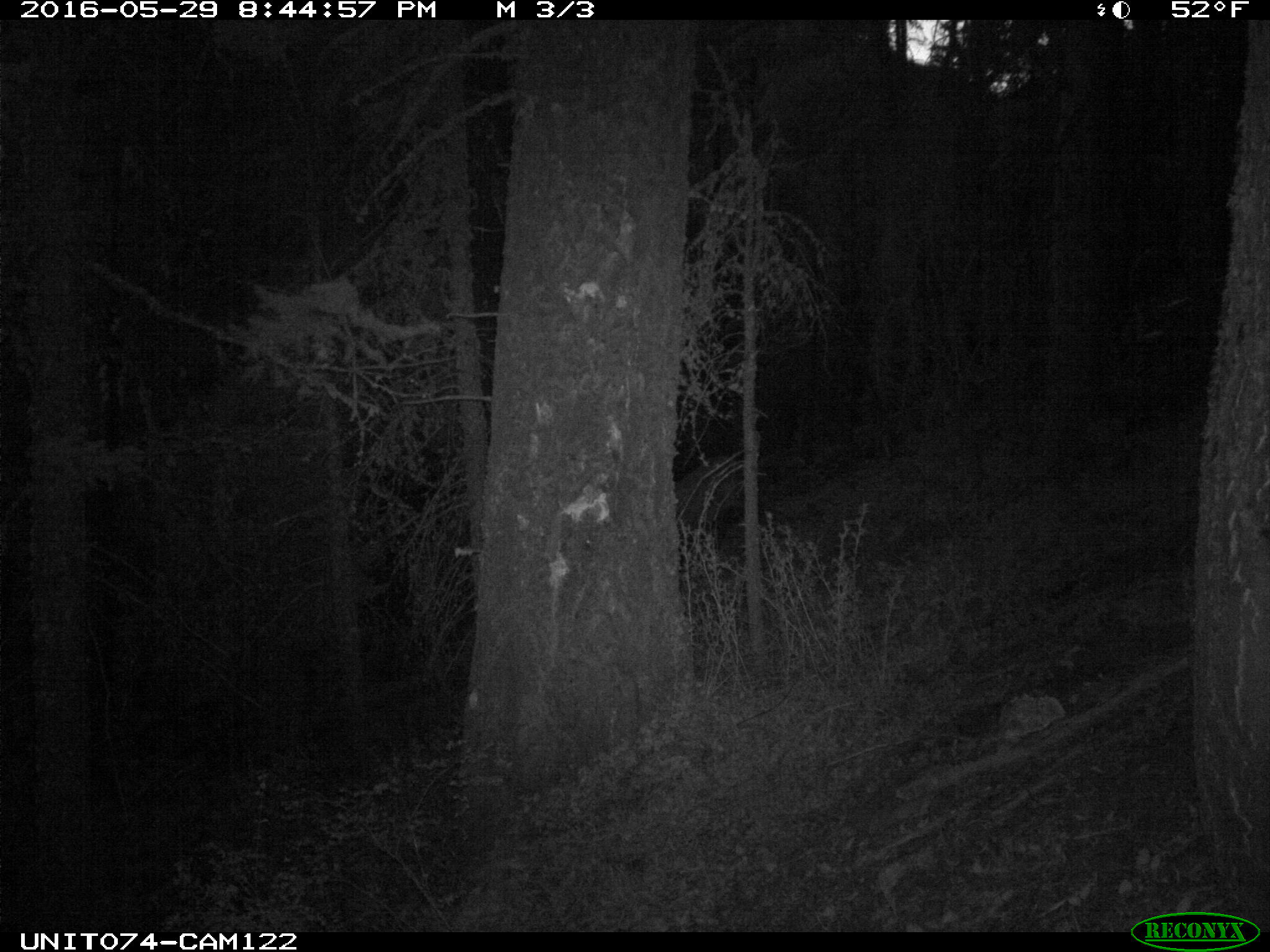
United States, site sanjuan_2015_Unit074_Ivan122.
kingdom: Animalia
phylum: Chordata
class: Mammalia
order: Artiodactyla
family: Cervidae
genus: Cervus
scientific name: Cervus elaphus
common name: red deer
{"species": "Cervus elaphus (red deer)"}